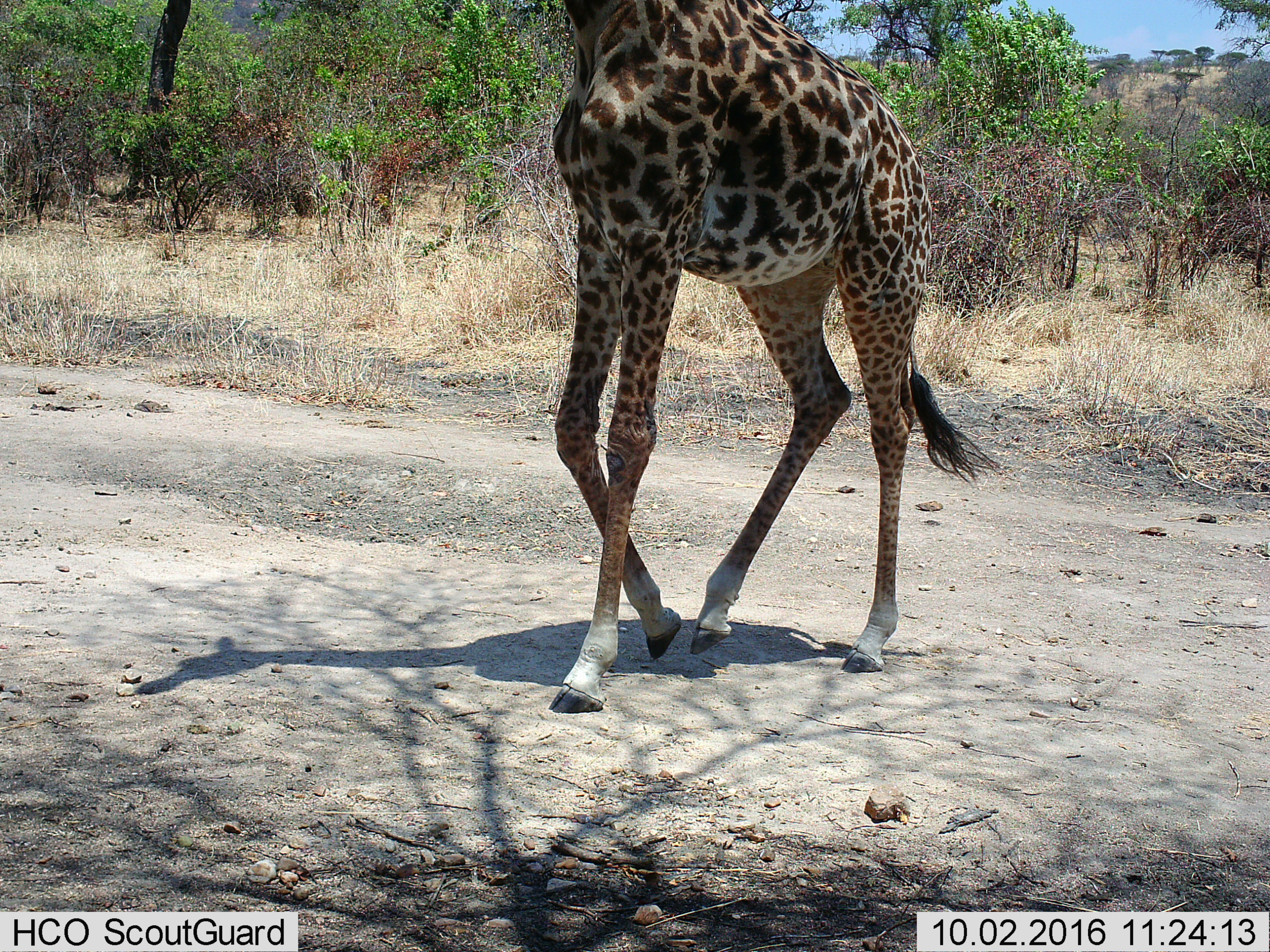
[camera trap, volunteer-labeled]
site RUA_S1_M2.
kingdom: Animalia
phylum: Chordata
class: Mammalia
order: Artiodactyla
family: Giraffidae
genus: Giraffa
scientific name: Giraffa camelopardalis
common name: giraffe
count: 1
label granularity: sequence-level